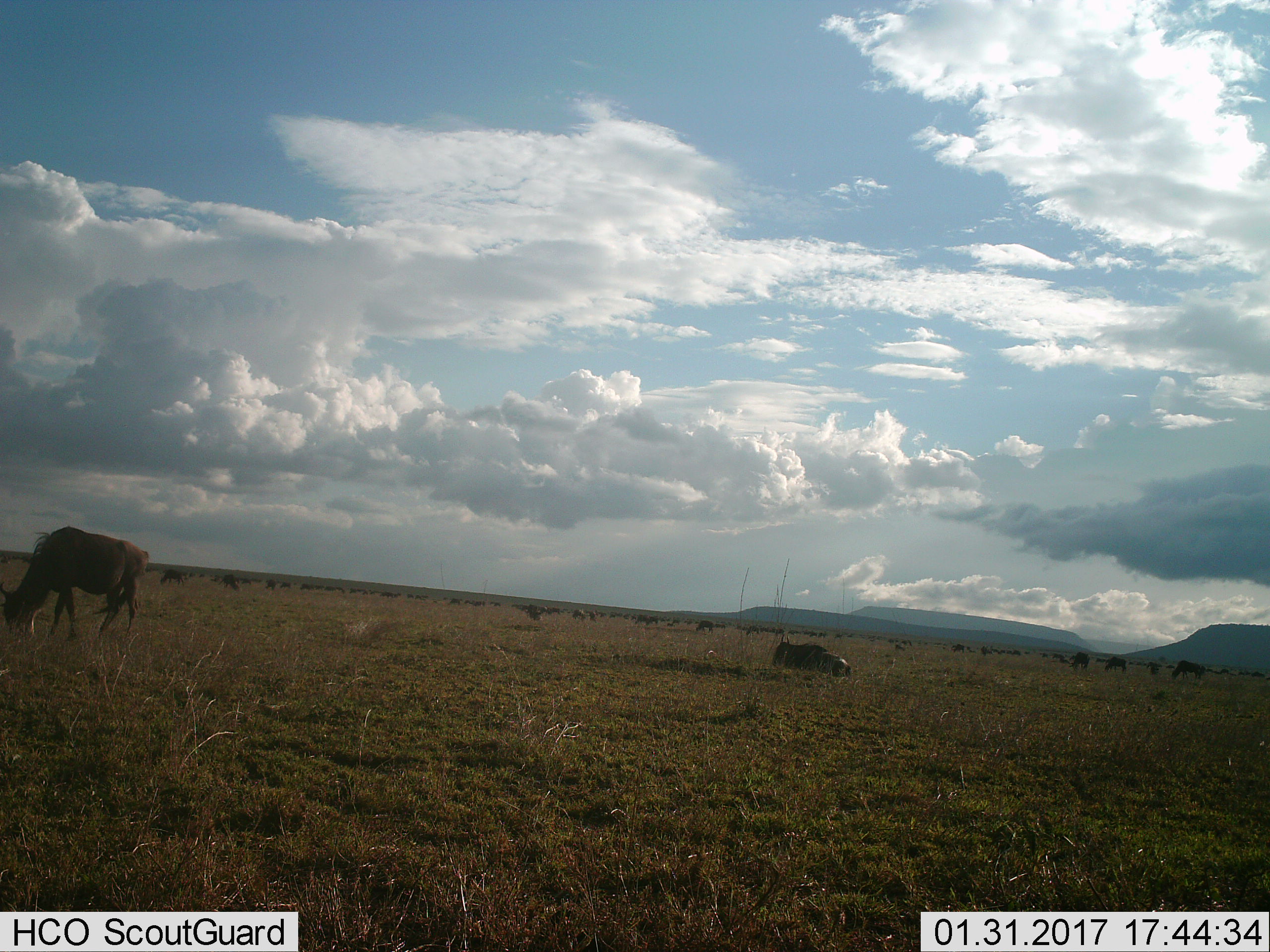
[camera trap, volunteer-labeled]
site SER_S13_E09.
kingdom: Animalia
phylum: Chordata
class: Mammalia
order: Artiodactyla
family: Bovidae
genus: Connochaetes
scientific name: Connochaetes taurinus taurinus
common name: blue wildebeest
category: wildebeestblue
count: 51+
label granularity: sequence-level